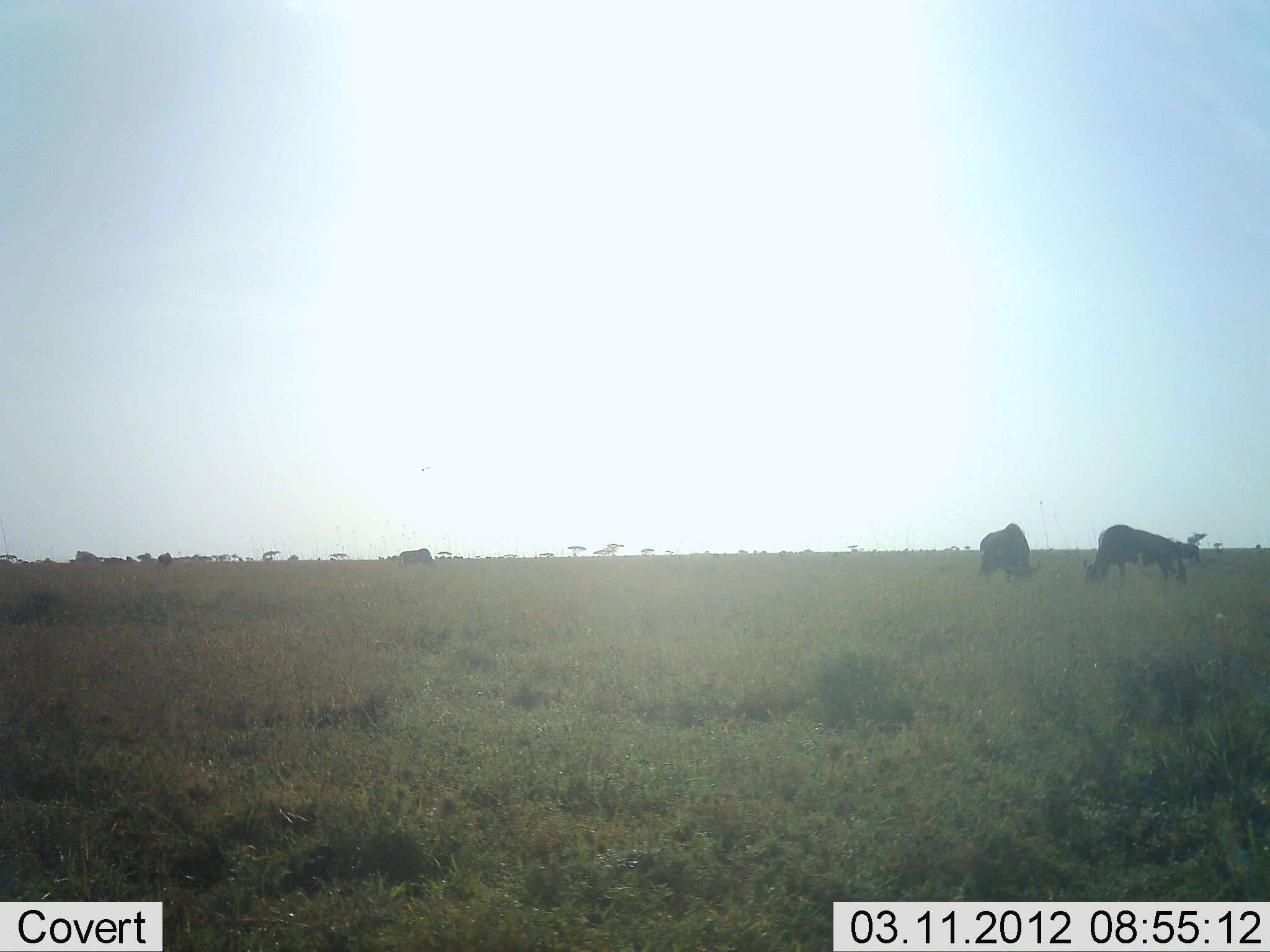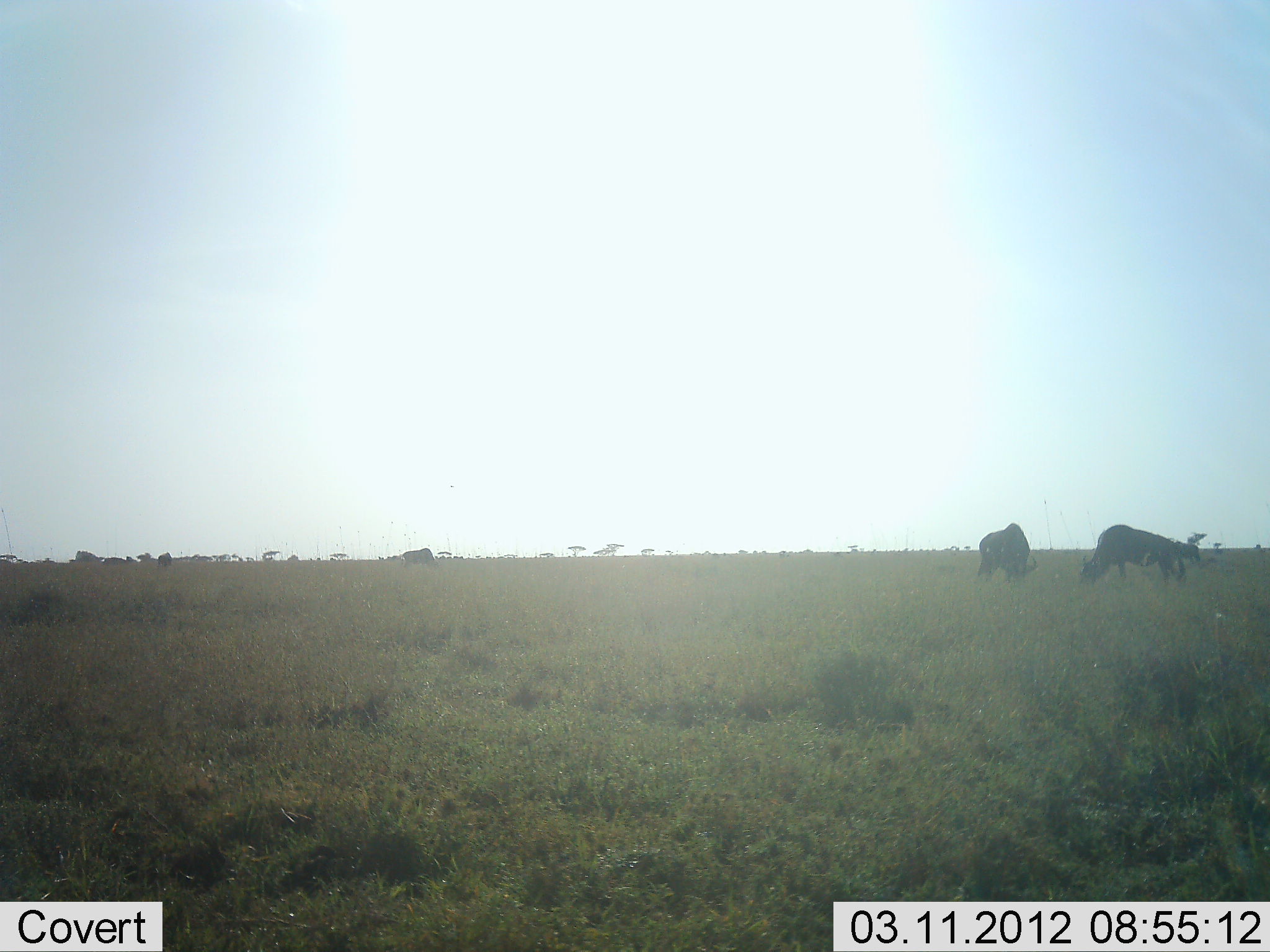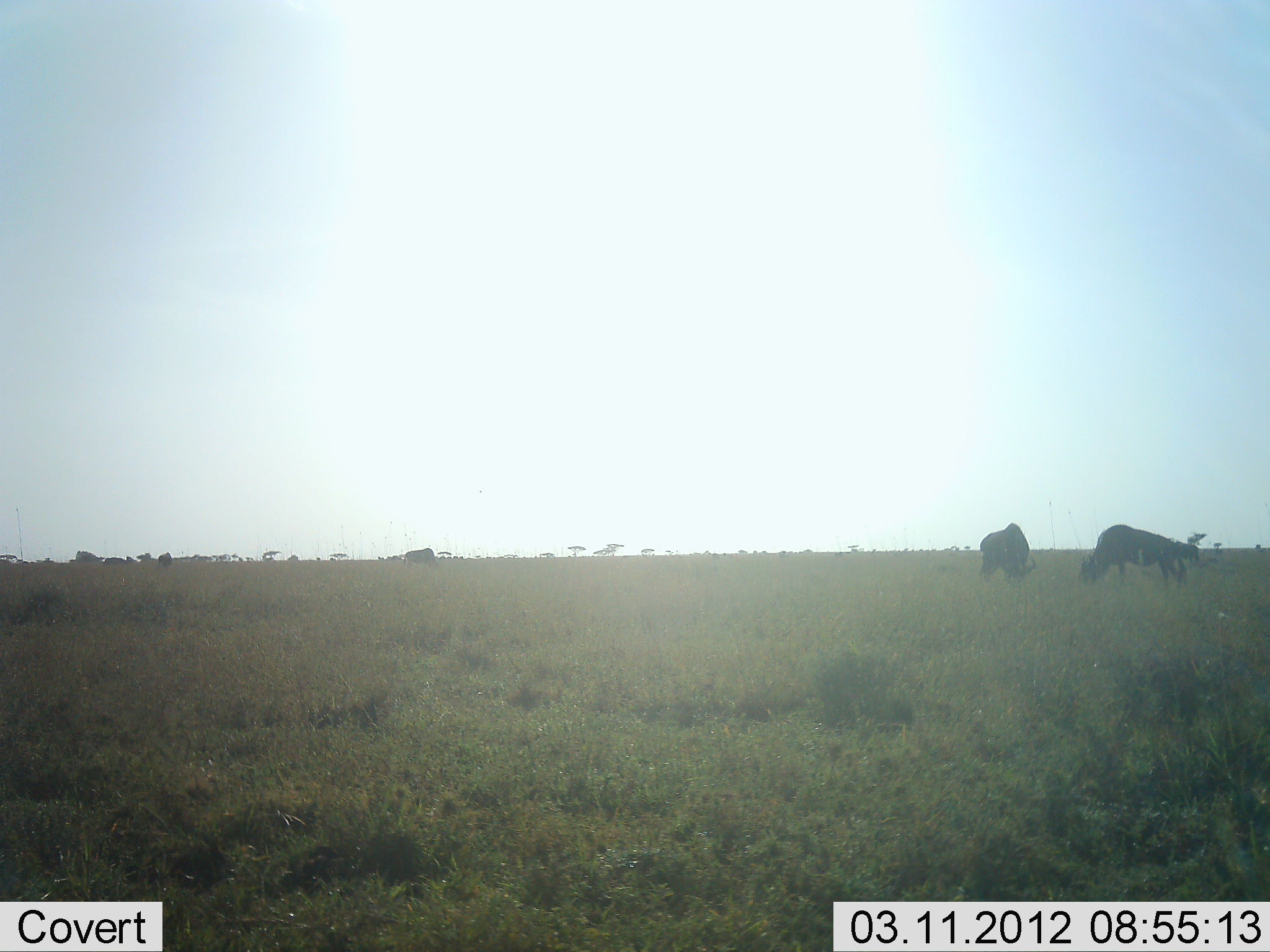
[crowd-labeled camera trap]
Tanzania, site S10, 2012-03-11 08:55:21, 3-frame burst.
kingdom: Animalia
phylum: Chordata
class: Mammalia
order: Artiodactyla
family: Bovidae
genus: Connochaetes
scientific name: Connochaetes taurinus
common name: blue wildebeest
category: wildebeest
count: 3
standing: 25%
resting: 0%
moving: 8%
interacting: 0%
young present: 0%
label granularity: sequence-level